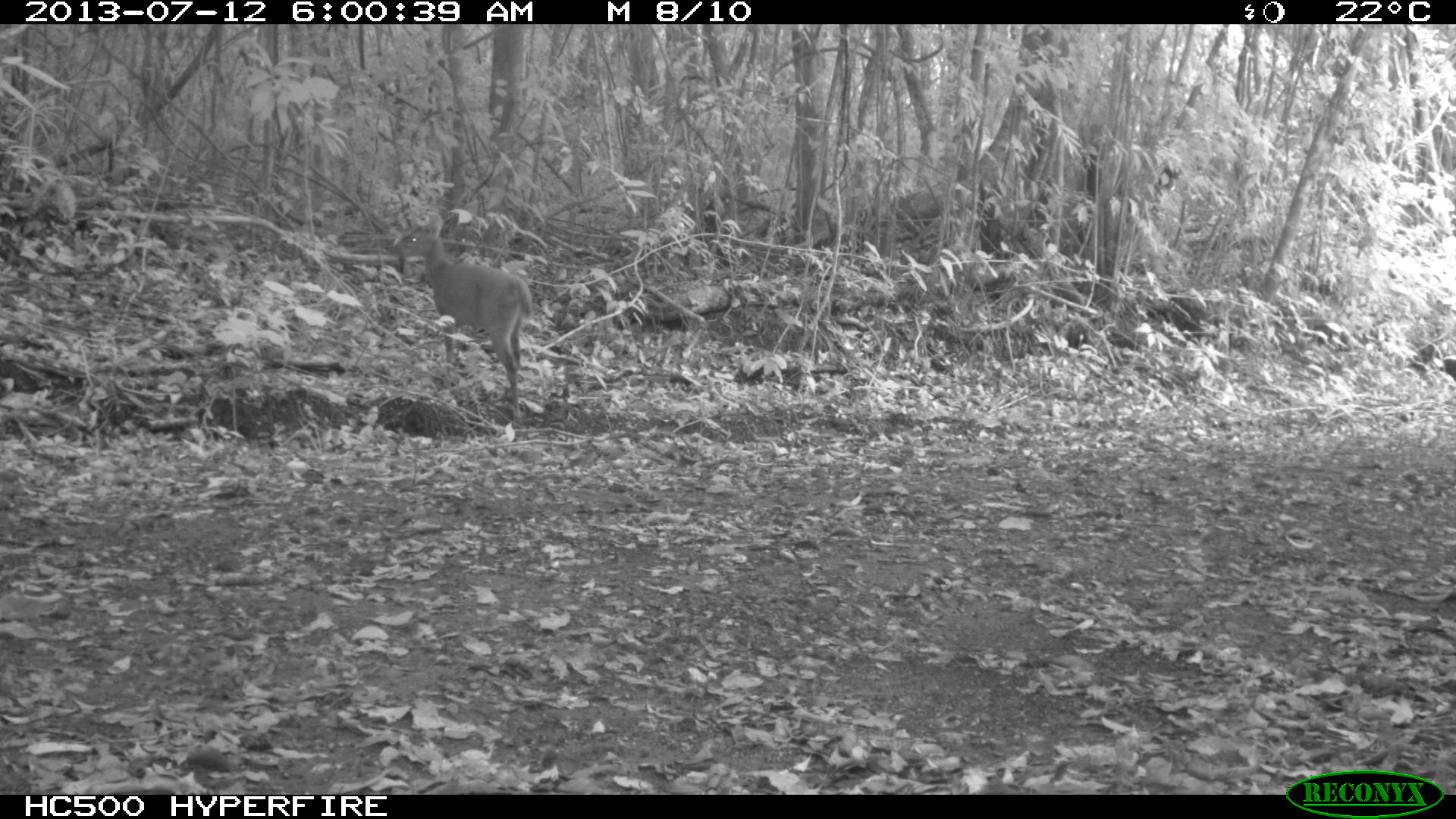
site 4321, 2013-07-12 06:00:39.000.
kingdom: Animalia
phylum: Chordata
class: Mammalia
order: Artiodactyla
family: Cervidae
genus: Mazama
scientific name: Mazama temama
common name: central american red brocket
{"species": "Mazama temama (central american red brocket)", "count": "1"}